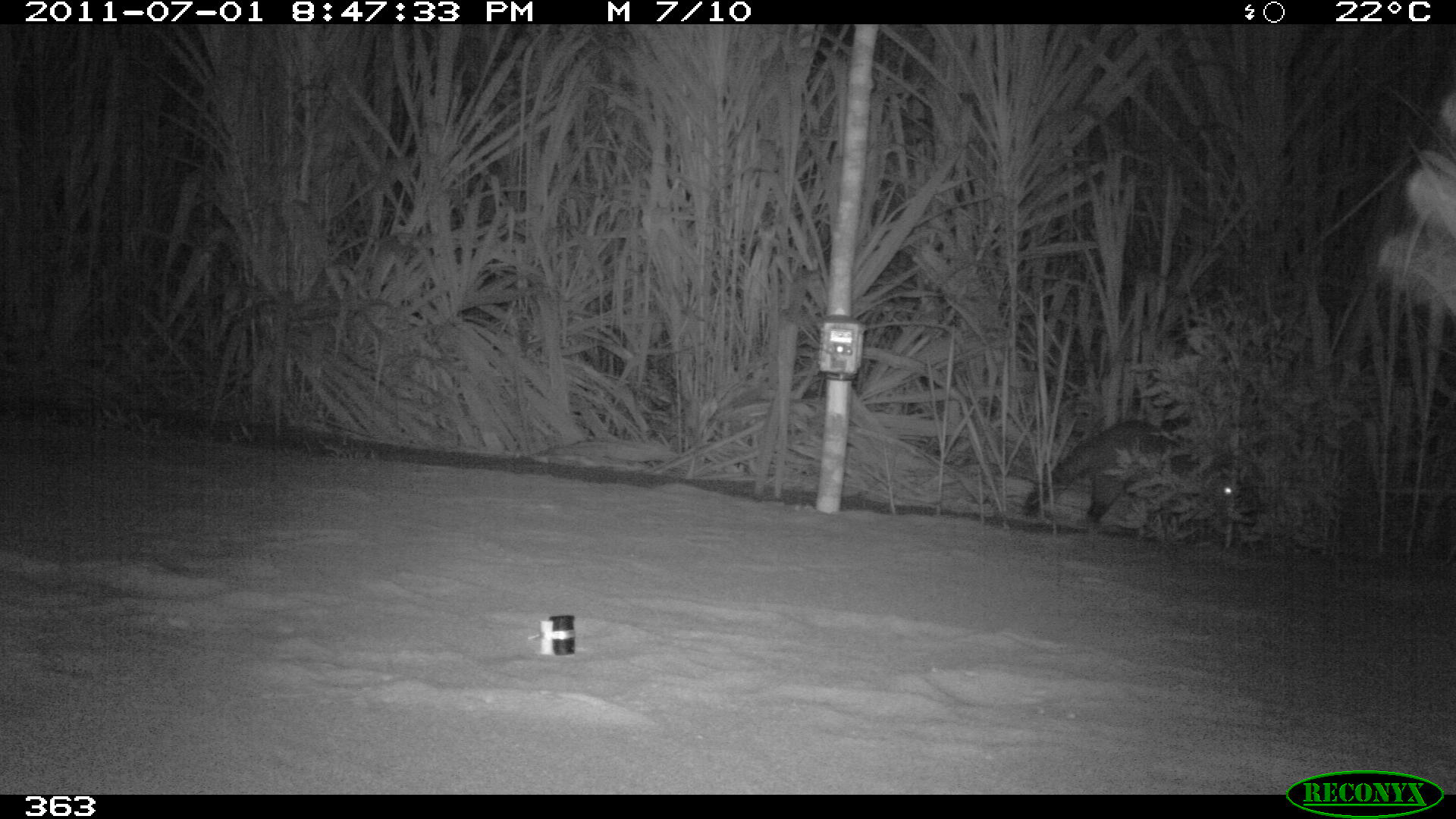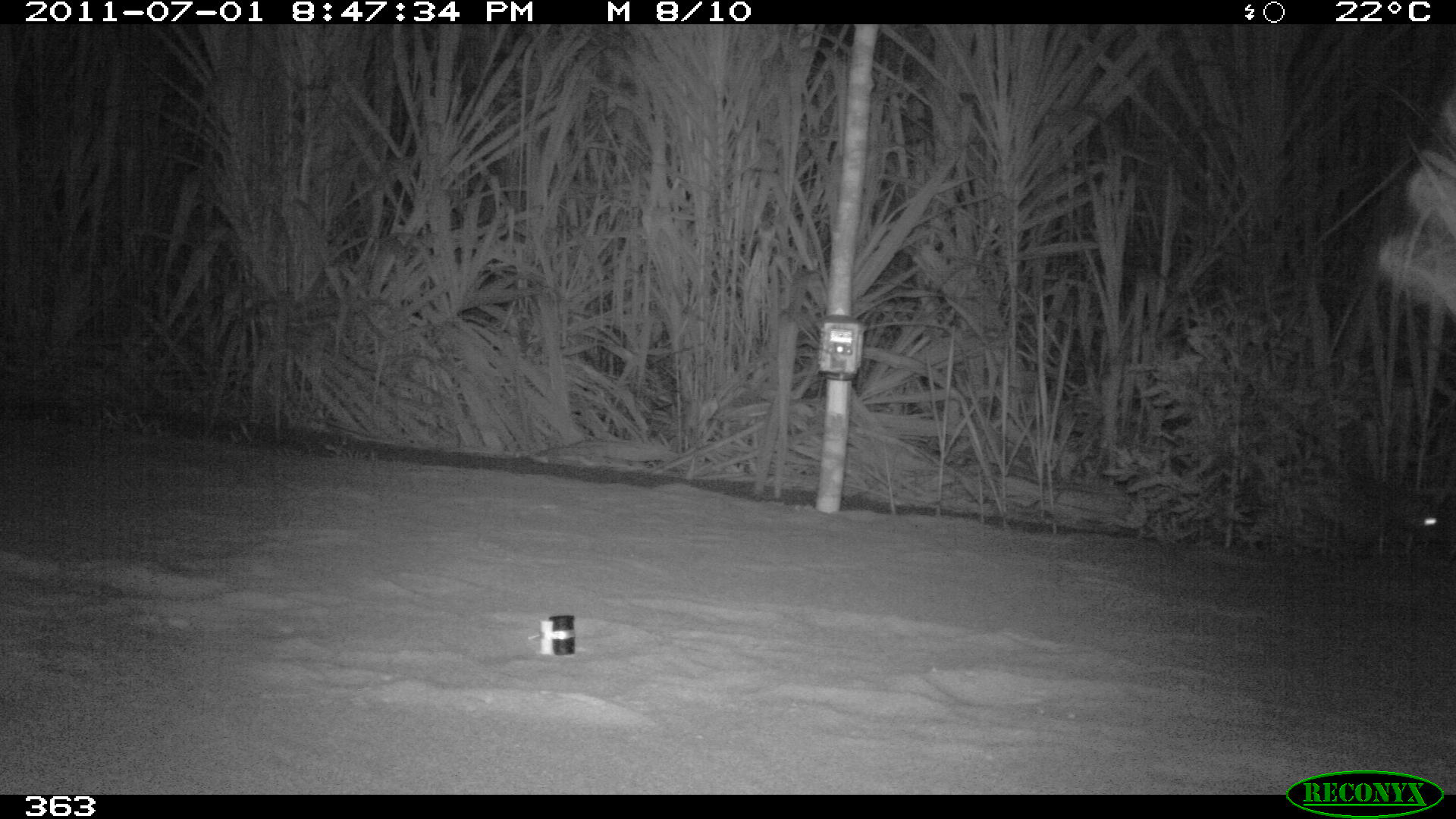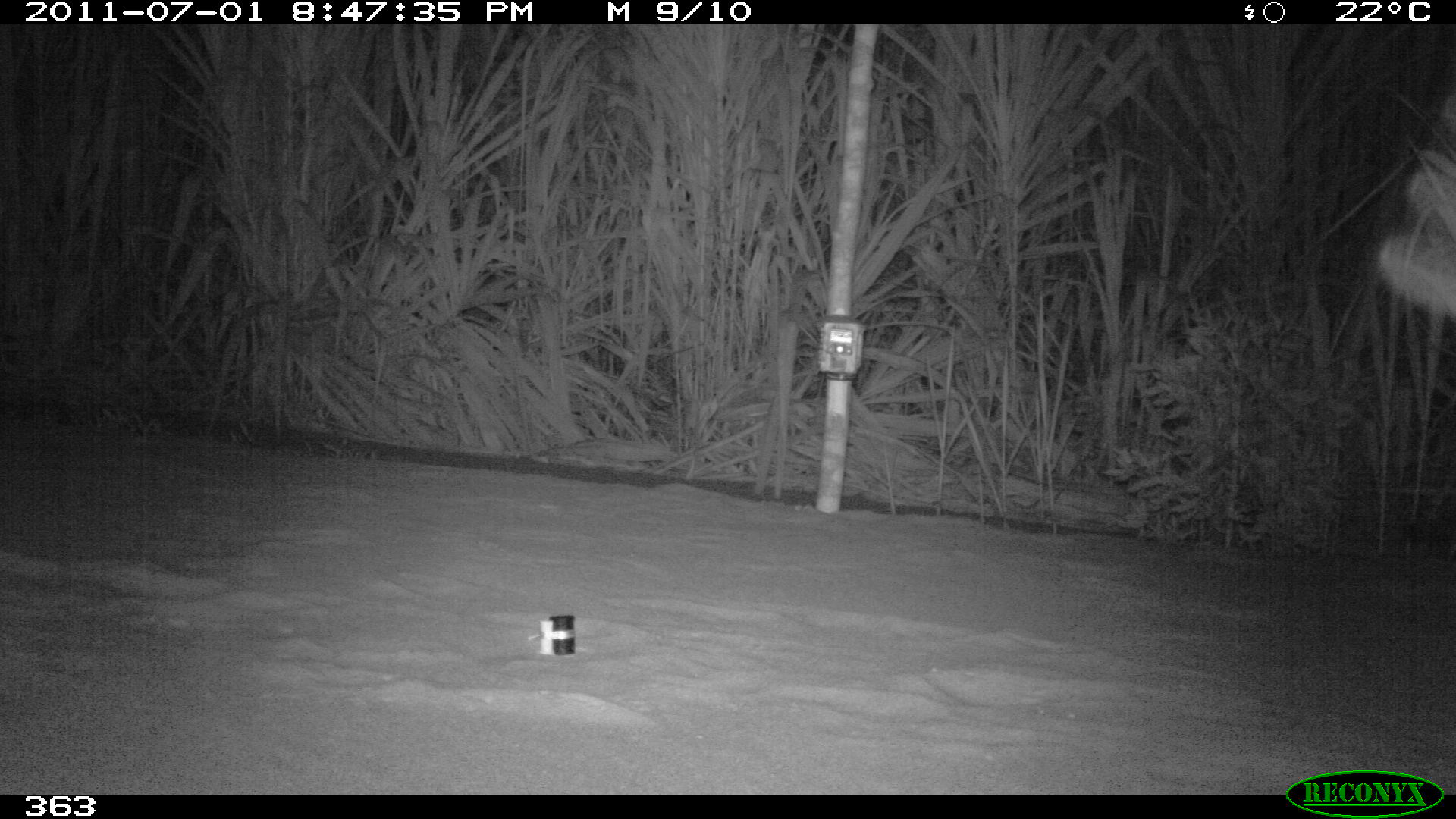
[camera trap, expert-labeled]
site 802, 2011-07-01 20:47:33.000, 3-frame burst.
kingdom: Animalia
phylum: Chordata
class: Mammalia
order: Carnivora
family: Procyonidae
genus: Procyon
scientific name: Procyon cancrivorus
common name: crab-eating raccoon